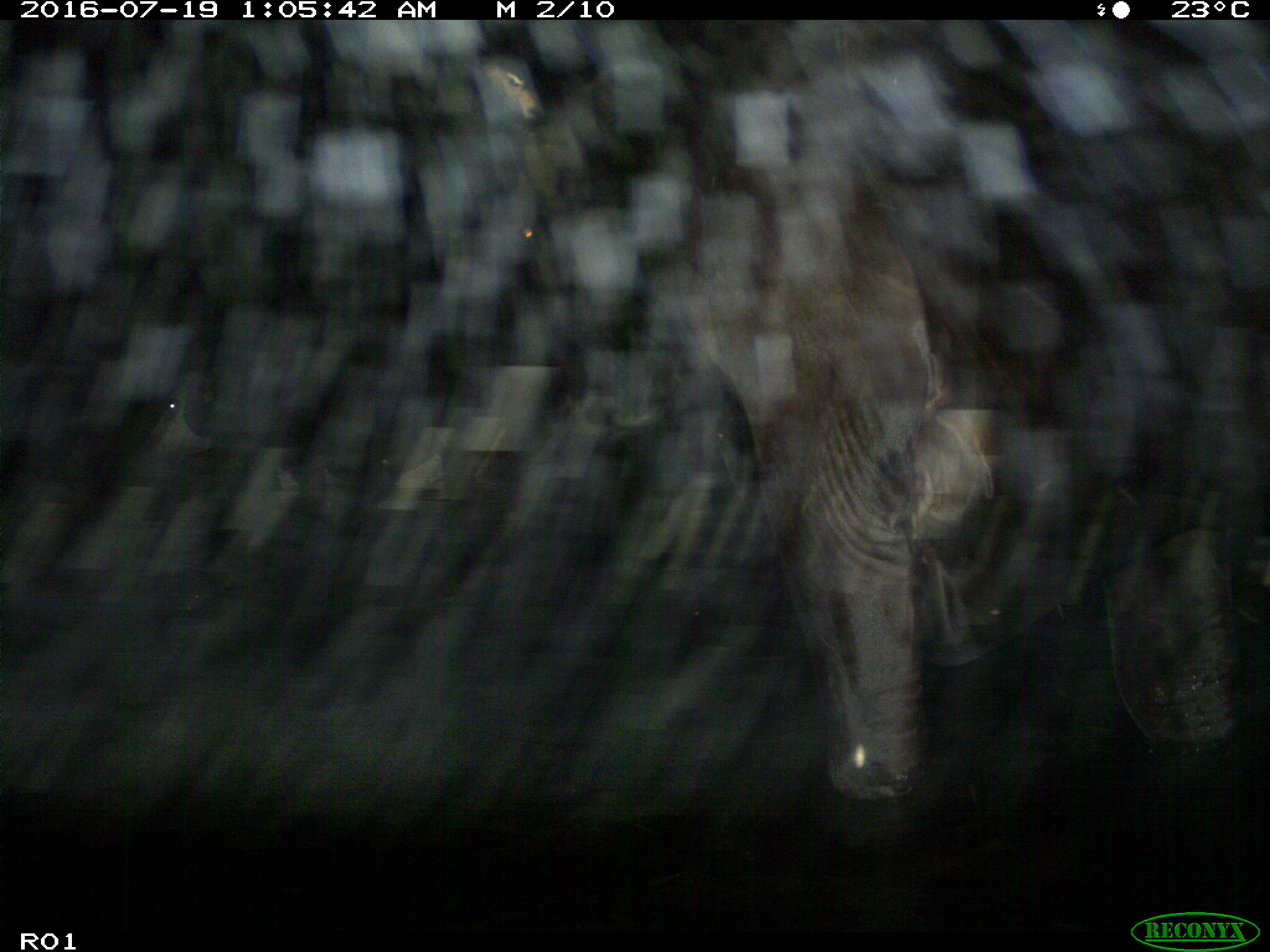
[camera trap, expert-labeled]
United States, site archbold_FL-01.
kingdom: Animalia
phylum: Chordata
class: Mammalia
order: Artiodactyla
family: Bovidae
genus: Bos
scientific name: Bos taurus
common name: domestic cow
Bos taurus (domestic cow).